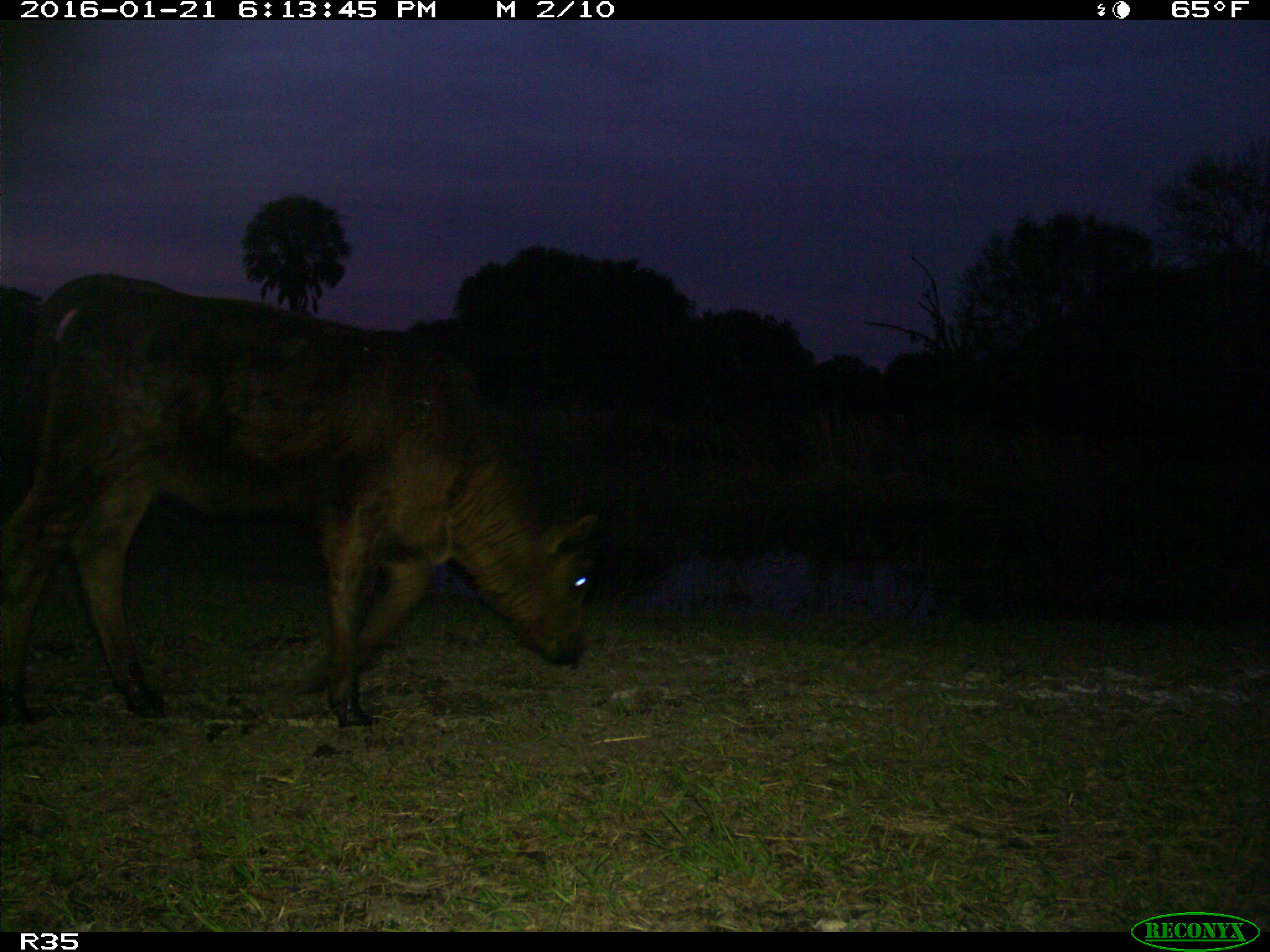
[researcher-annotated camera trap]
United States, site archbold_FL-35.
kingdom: Animalia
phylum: Chordata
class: Mammalia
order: Artiodactyla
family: Bovidae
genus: Bos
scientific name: Bos taurus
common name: domestic cow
Bos taurus (domestic cow).